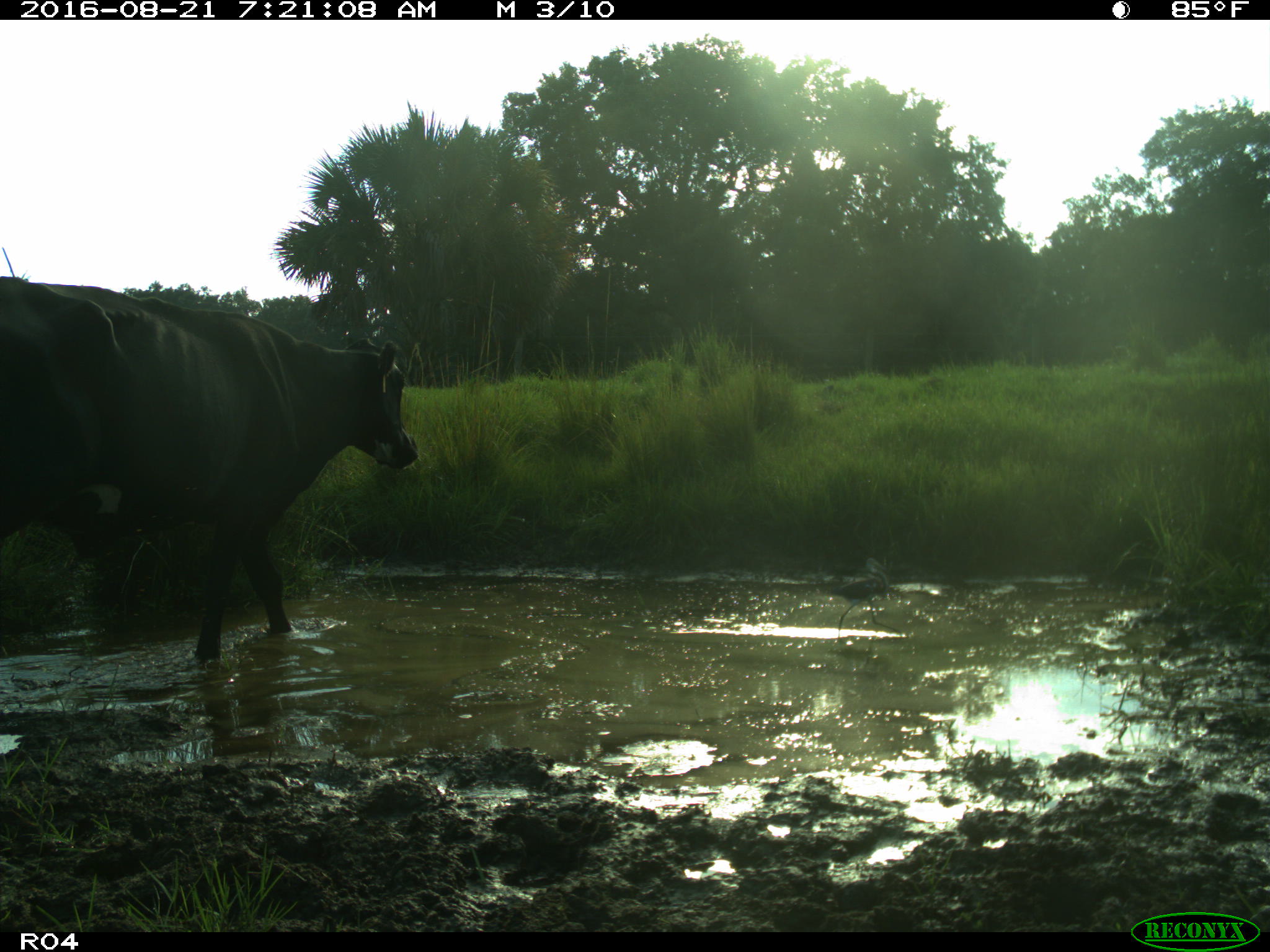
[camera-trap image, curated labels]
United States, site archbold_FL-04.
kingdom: Animalia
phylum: Chordata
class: Mammalia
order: Artiodactyla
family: Bovidae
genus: Bos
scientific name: Bos taurus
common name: domestic cow